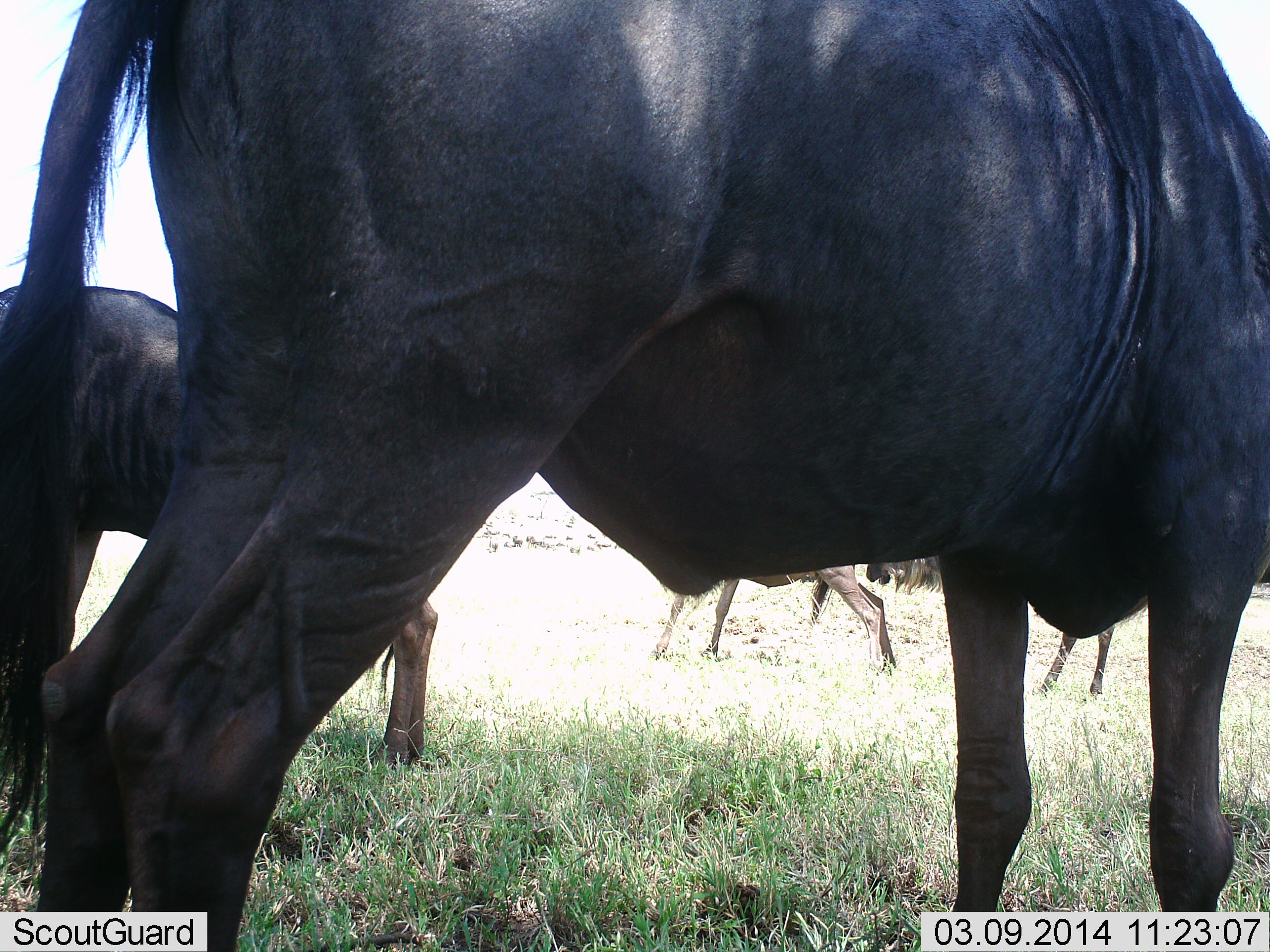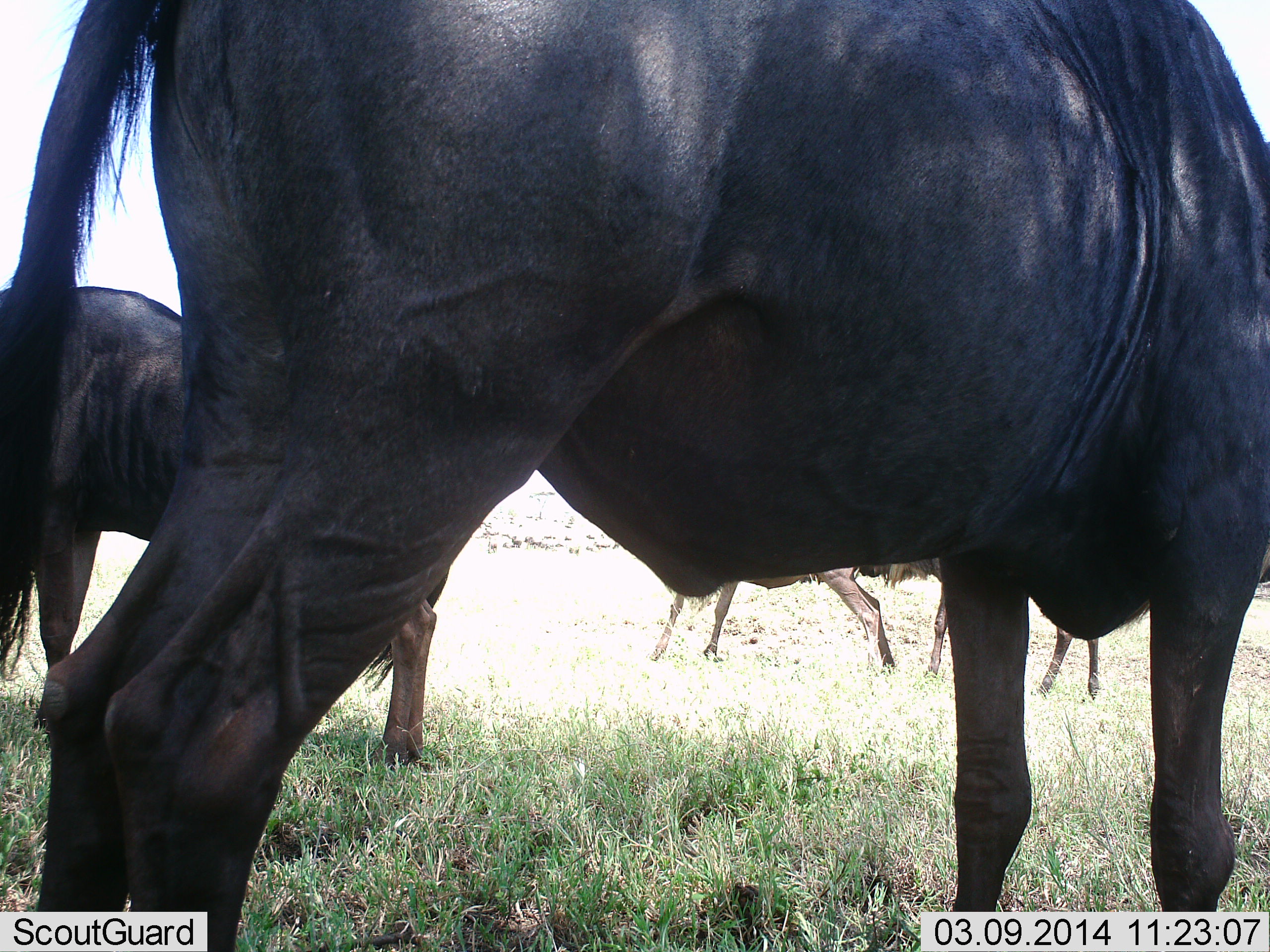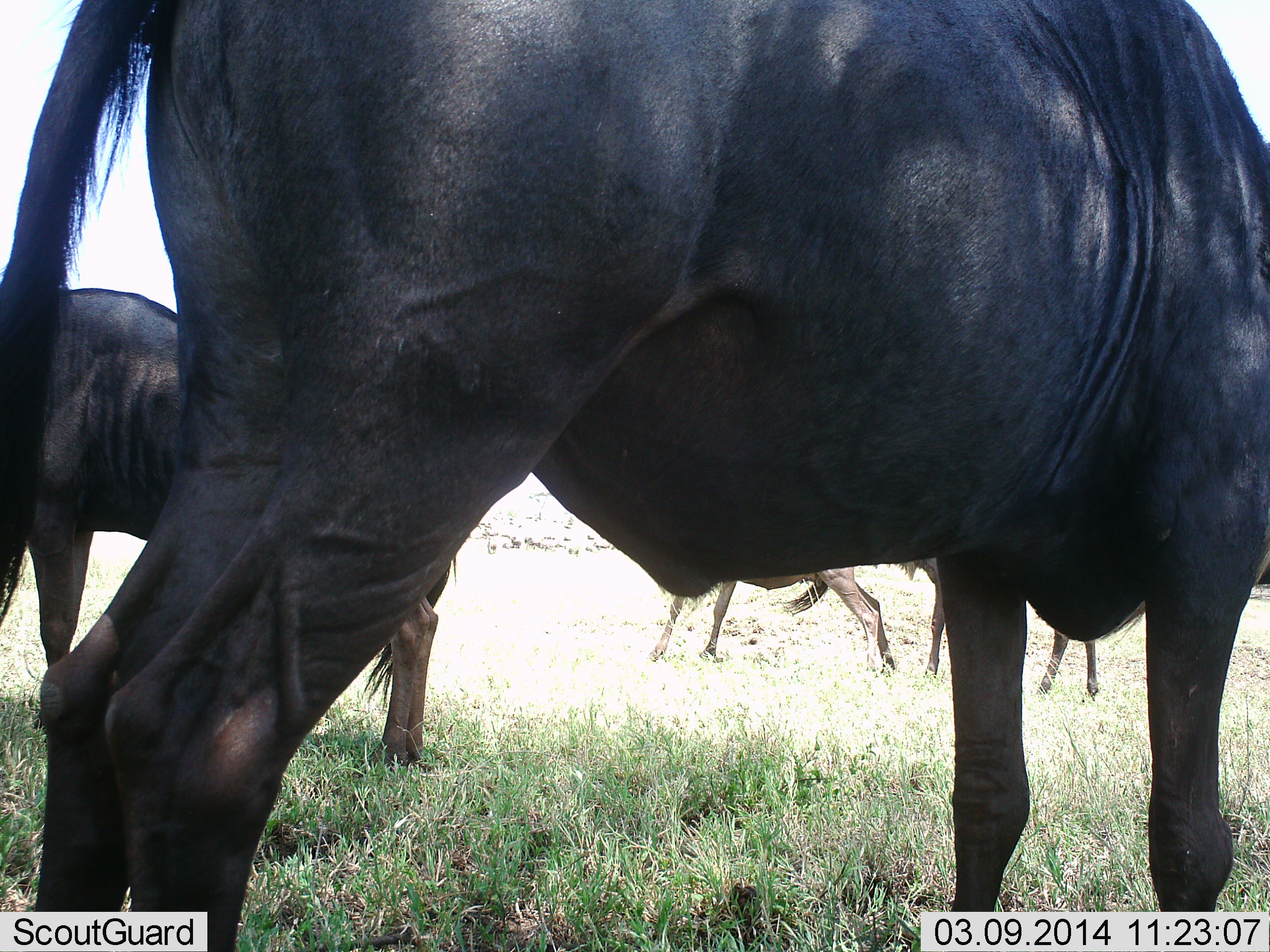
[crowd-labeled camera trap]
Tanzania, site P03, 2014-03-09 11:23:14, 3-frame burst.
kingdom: Animalia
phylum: Chordata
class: Mammalia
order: Artiodactyla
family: Bovidae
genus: Connochaetes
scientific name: Connochaetes taurinus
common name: blue wildebeest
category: wildebeest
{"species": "wildebeest (blue wildebeest) (Connochaetes taurinus)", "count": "4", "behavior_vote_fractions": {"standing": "90%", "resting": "0%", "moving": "10%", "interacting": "0%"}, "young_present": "10%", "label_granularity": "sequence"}